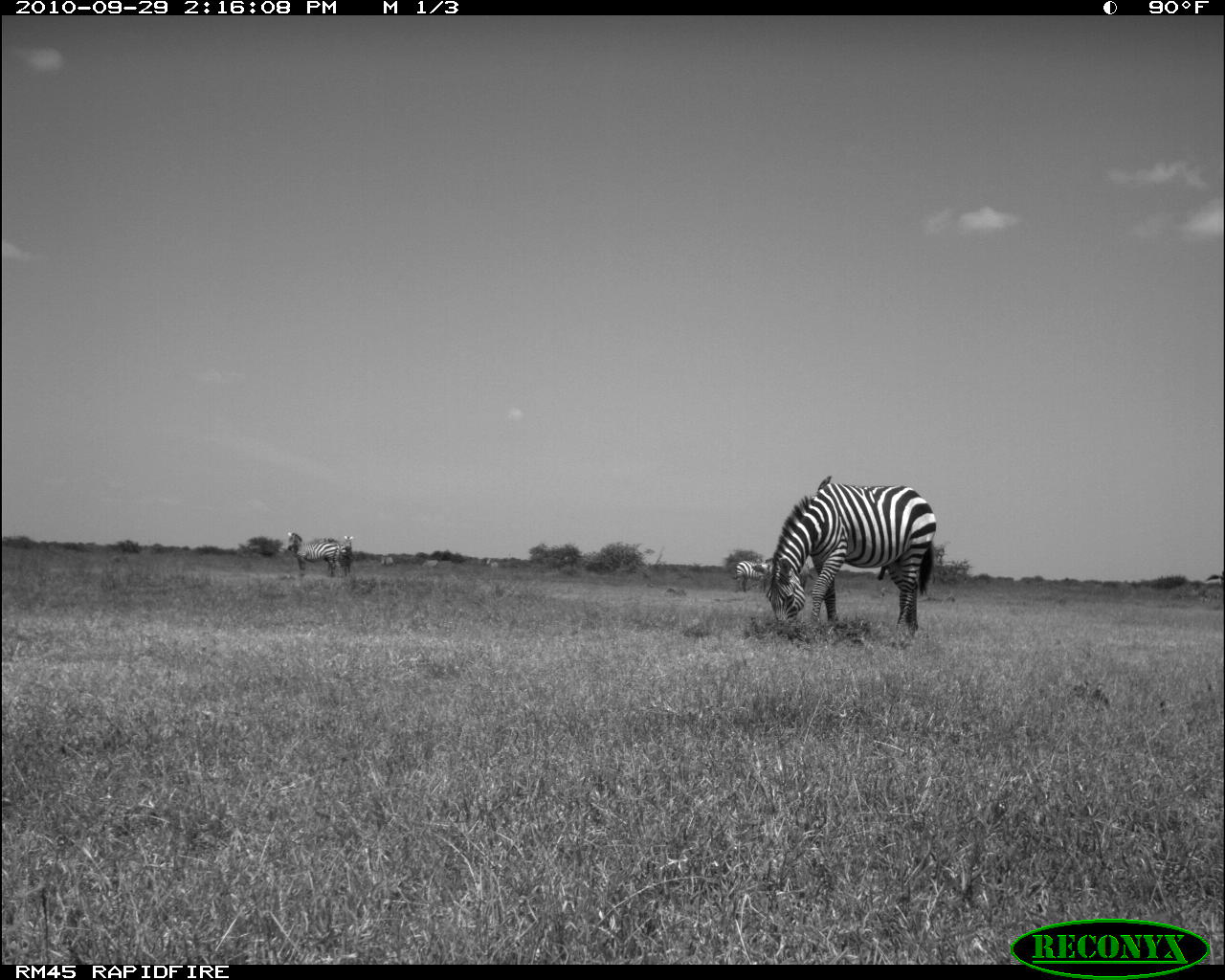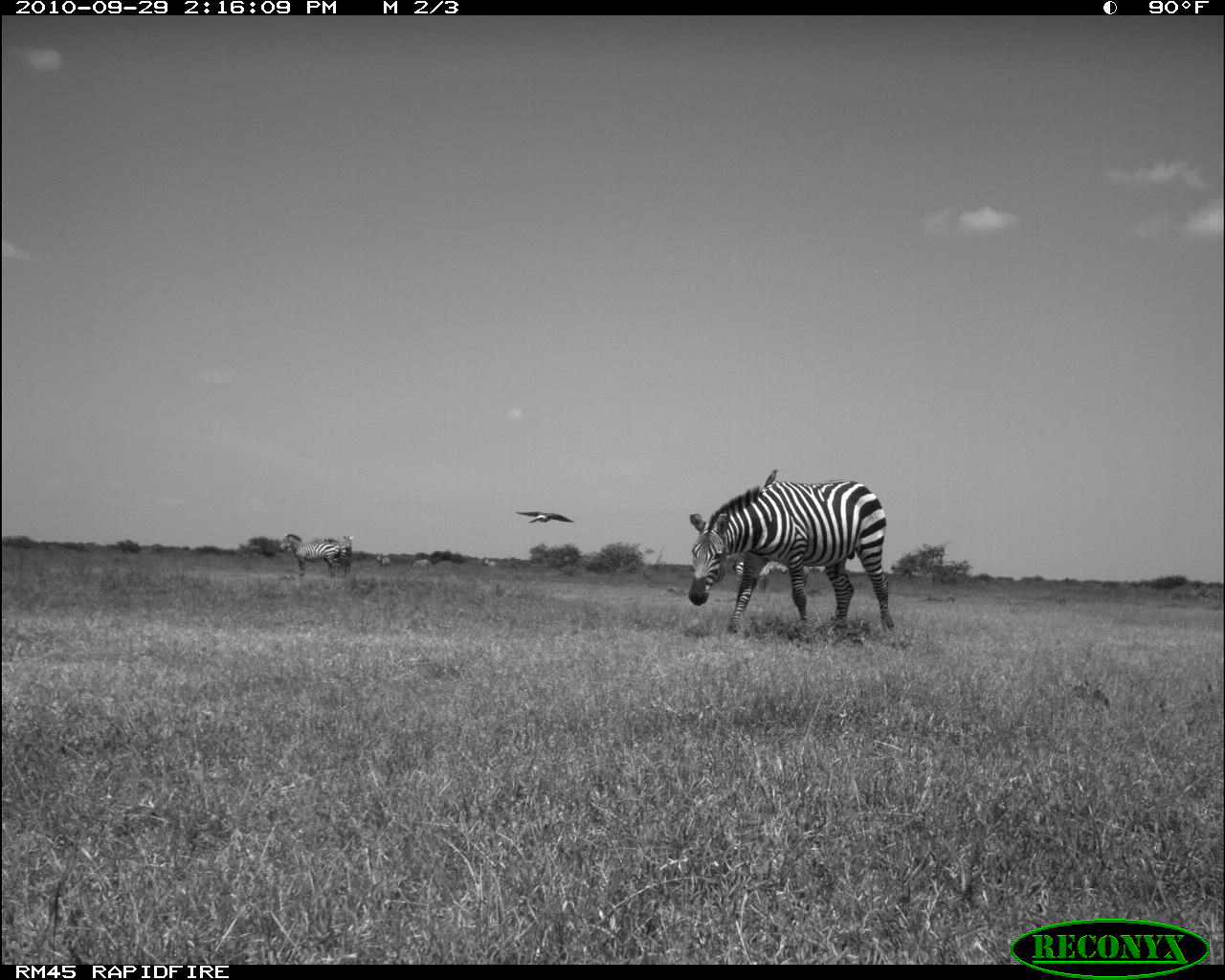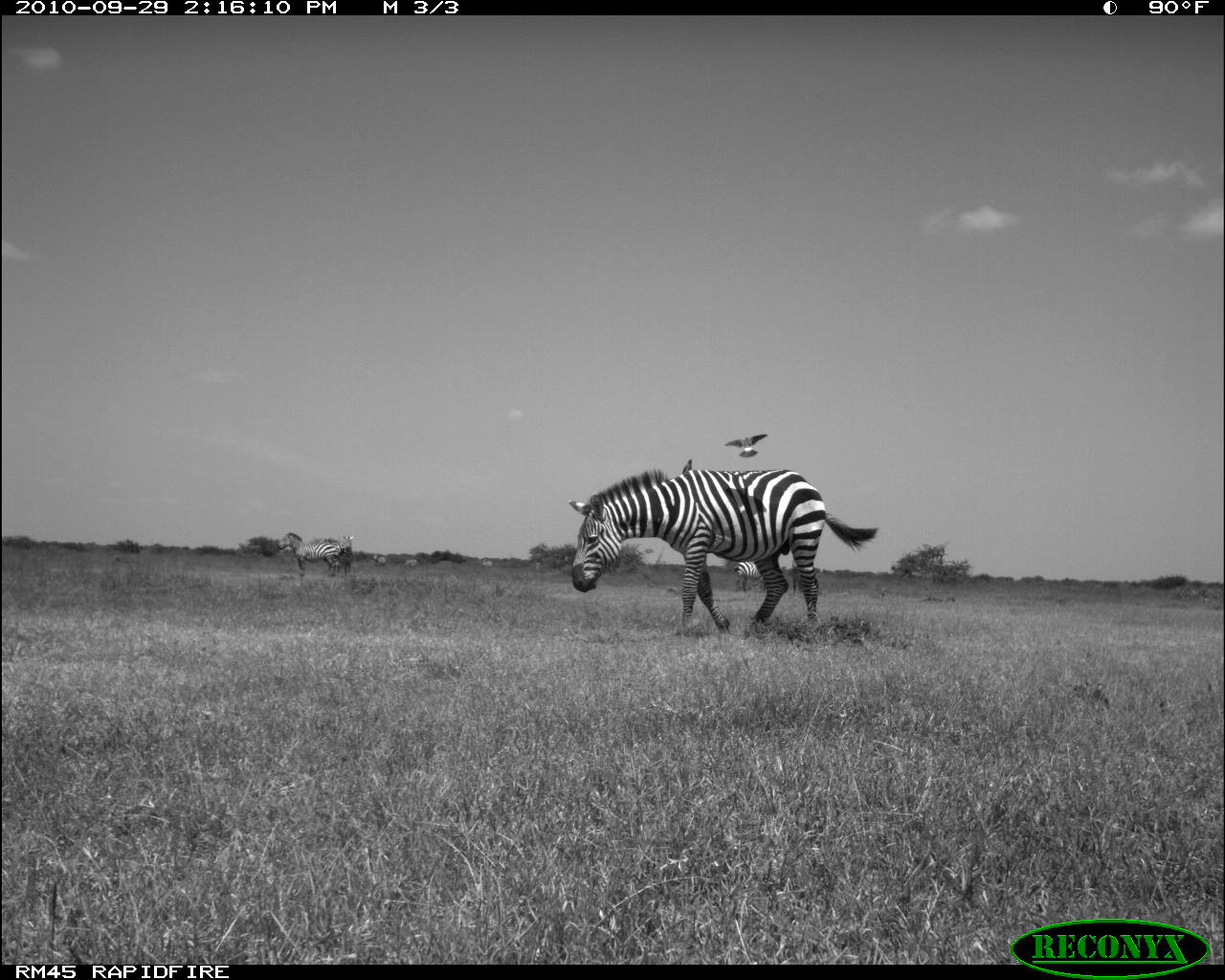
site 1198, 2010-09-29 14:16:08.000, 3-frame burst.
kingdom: Animalia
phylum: Chordata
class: Mammalia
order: Perissodactyla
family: Equidae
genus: Equus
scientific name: Equus quagga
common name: plains zebra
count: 4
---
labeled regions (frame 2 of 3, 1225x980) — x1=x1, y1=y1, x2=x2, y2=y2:
equus quagga: x1=686, y1=477, x2=896, y2=638; x1=276, y1=531, x2=337, y2=580; x1=733, y1=555, x2=789, y2=593; x1=335, y1=534, x2=356, y2=576; x1=762, y1=468, x2=779, y2=488; x1=375, y1=551, x2=391, y2=567; x1=412, y1=559, x2=429, y2=569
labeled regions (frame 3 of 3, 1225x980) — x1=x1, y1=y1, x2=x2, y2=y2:
equus quagga: x1=565, y1=465, x2=879, y2=633; x1=277, y1=532, x2=344, y2=581; x1=321, y1=534, x2=355, y2=577; x1=729, y1=559, x2=771, y2=593; x1=679, y1=456, x2=695, y2=473; x1=372, y1=552, x2=387, y2=567; x1=402, y1=559, x2=418, y2=568